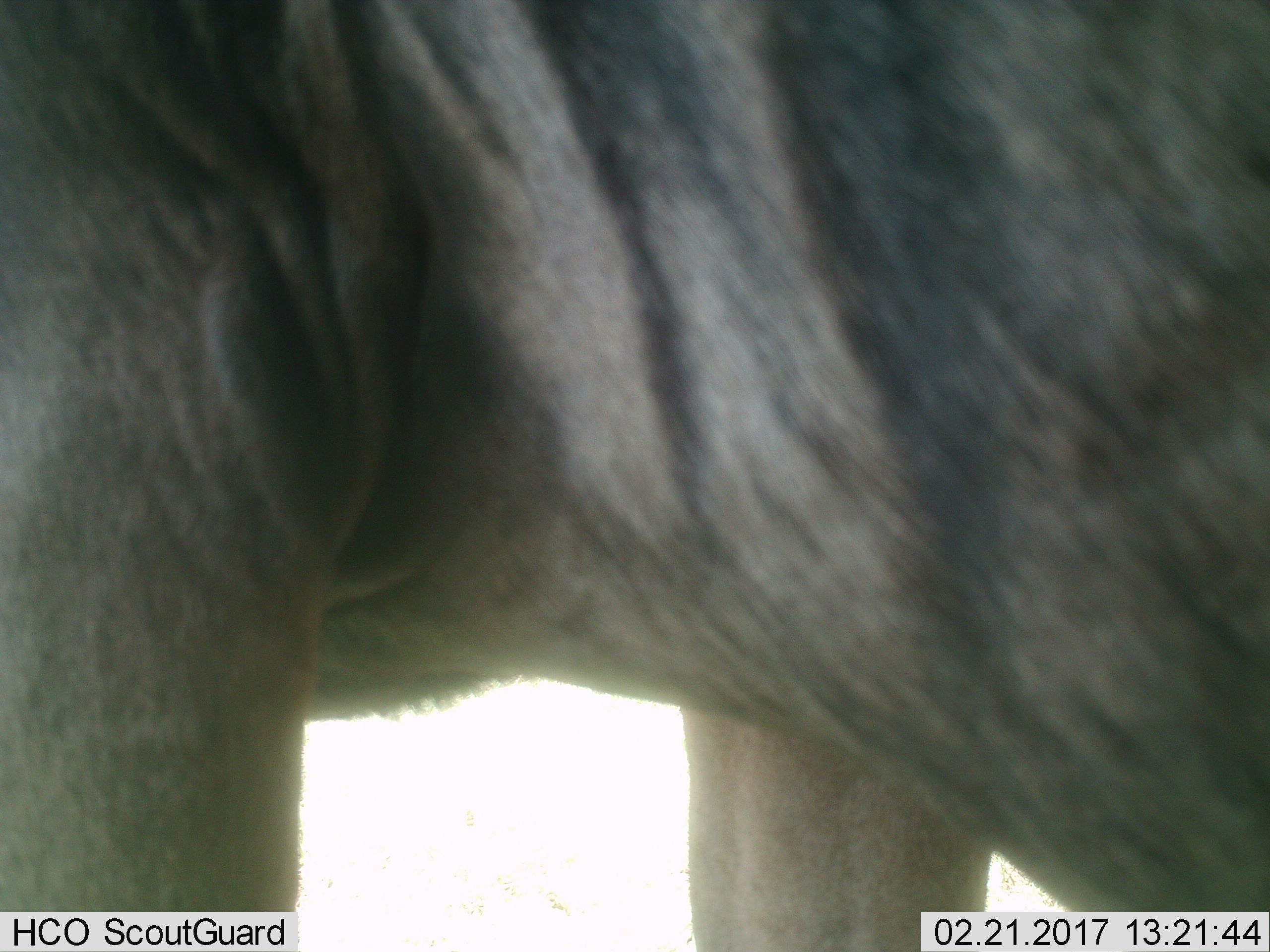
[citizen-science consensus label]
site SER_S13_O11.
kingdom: Animalia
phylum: Chordata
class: Mammalia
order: Artiodactyla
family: Bovidae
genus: Connochaetes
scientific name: Connochaetes taurinus taurinus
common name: blue wildebeest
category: wildebeestblue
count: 1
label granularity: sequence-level